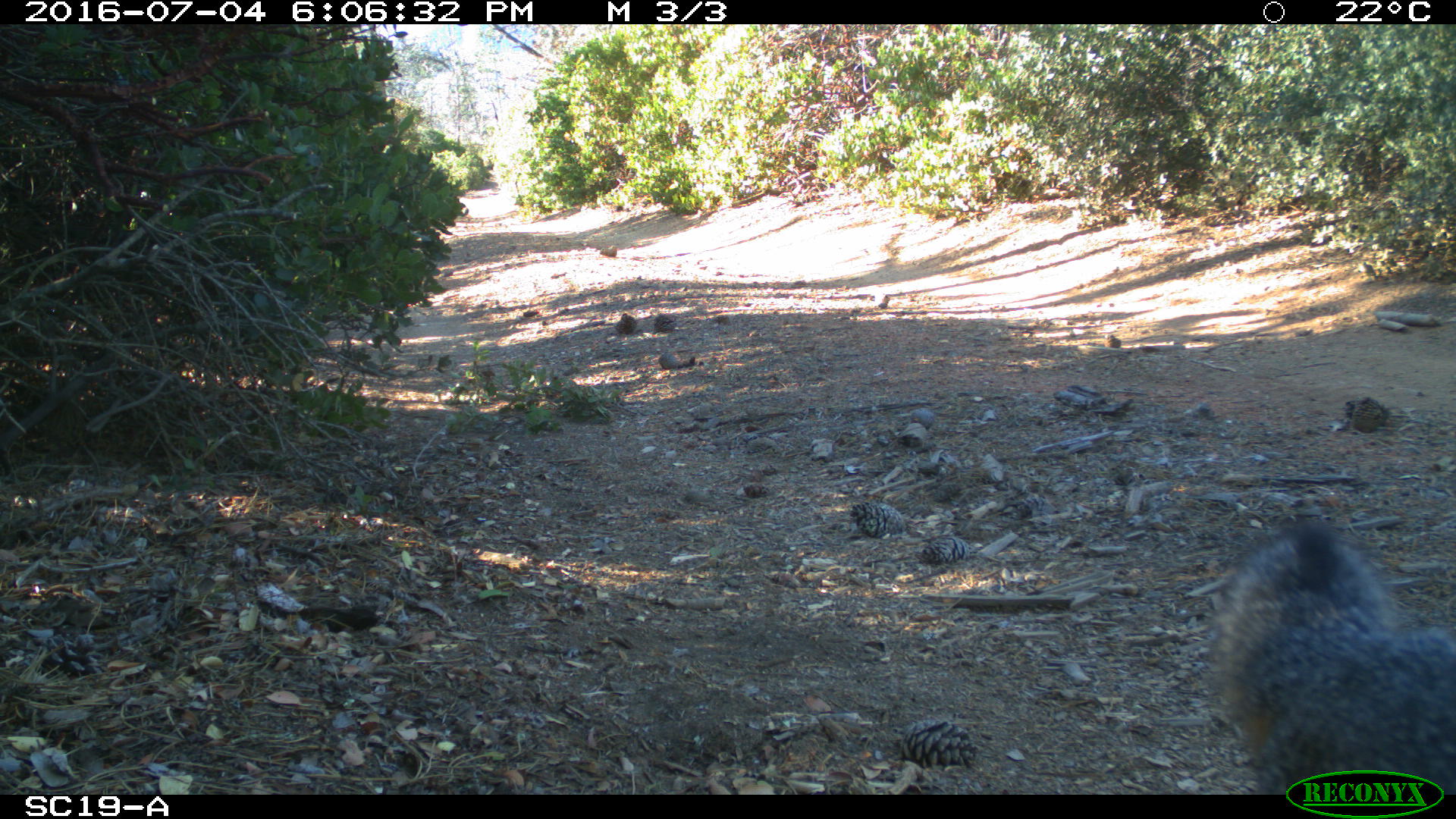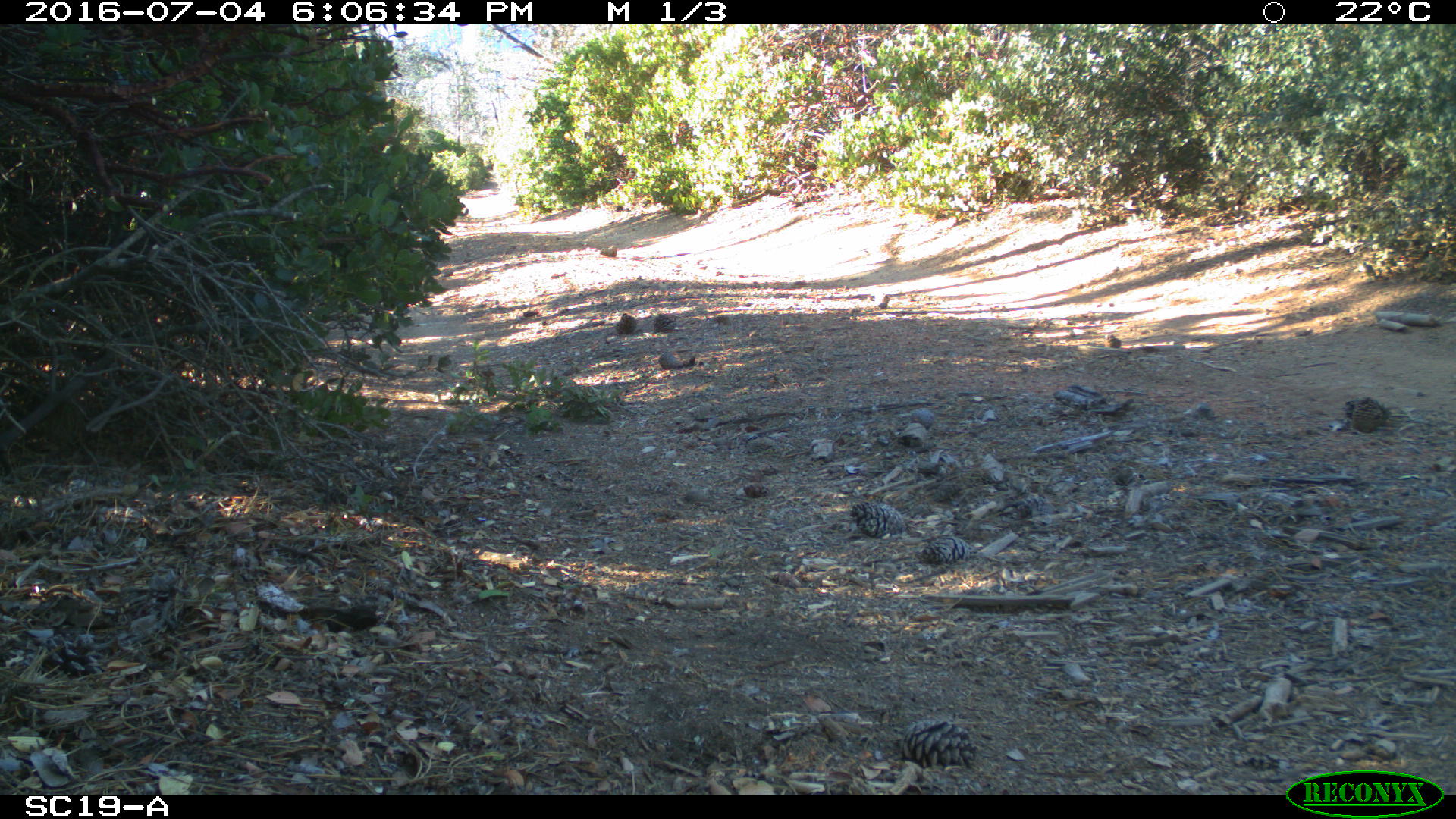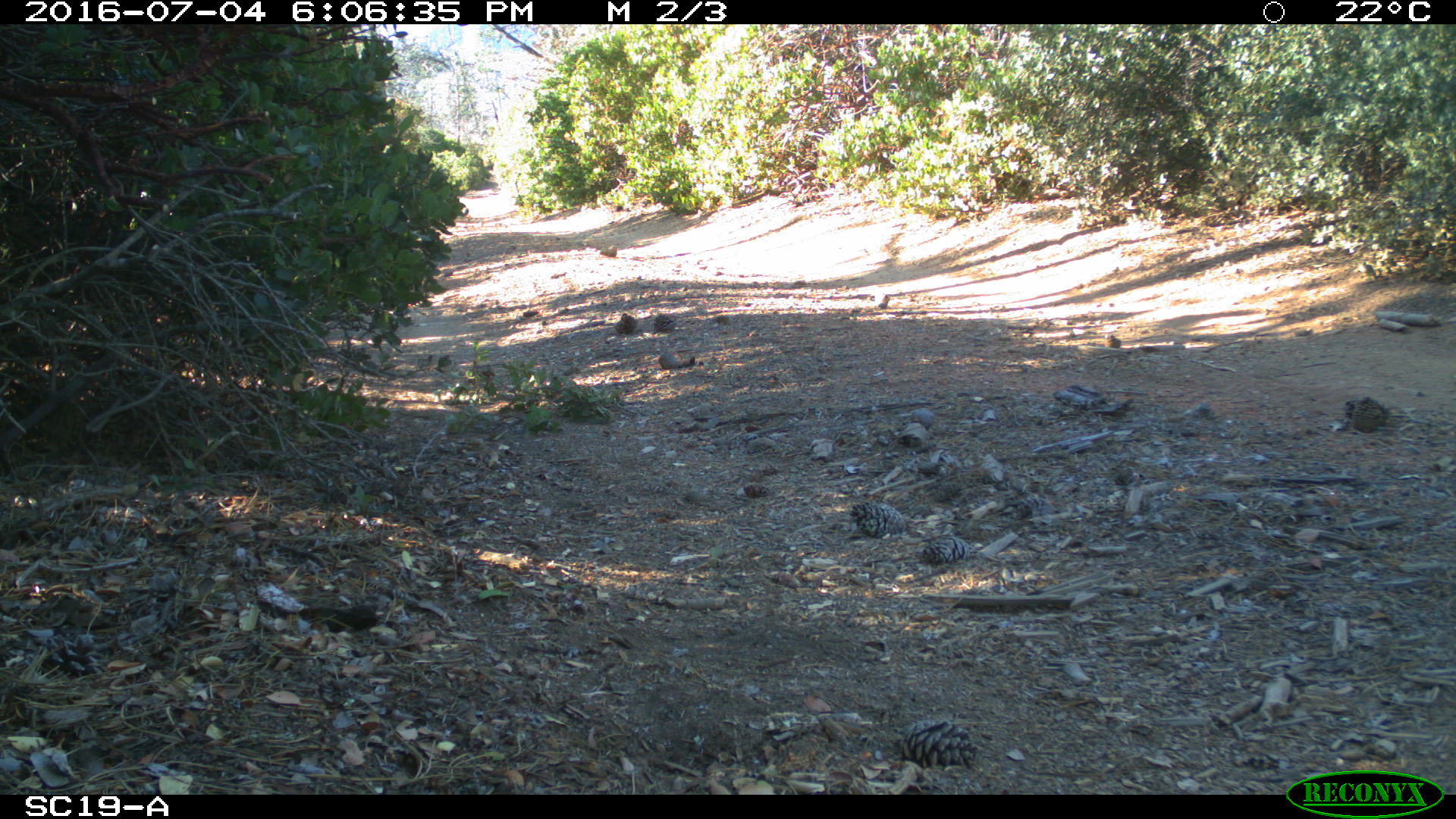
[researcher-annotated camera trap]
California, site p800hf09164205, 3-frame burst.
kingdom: Animalia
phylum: Chordata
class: Mammalia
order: Carnivora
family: Canidae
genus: Urocyon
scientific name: Urocyon littoralis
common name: island fox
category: fox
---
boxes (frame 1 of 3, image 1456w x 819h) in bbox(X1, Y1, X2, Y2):
fox: bbox(1207, 523, 1455, 794)